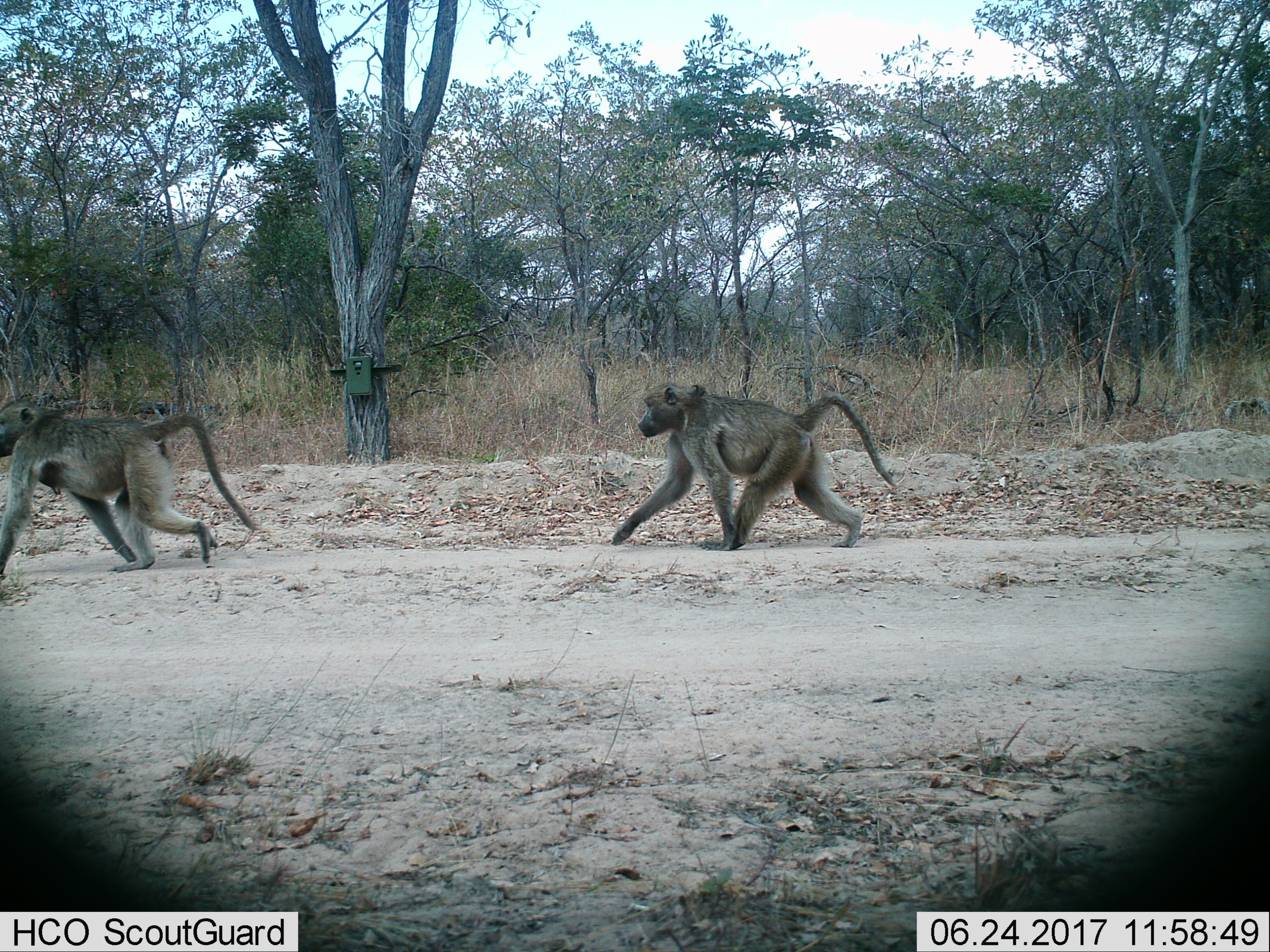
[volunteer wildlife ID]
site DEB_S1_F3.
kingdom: Animalia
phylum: Chordata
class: Mammalia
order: Primates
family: Cercopithecidae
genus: Papio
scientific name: Papio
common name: baboon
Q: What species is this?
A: Baboon (Papio).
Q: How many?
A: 2.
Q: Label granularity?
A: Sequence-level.